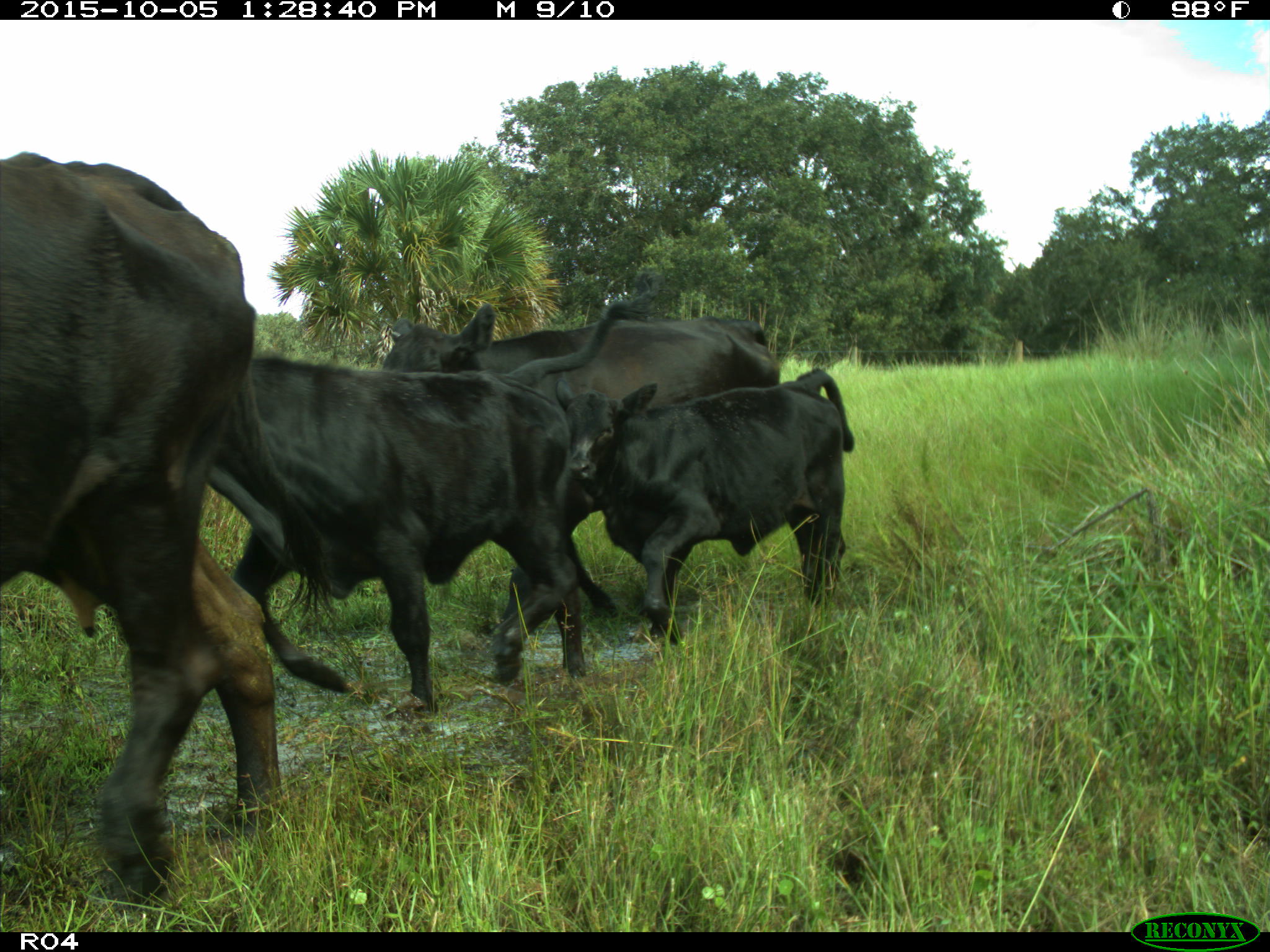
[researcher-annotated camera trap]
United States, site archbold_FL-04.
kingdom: Animalia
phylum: Chordata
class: Mammalia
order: Artiodactyla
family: Bovidae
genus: Bos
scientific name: Bos taurus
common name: domestic cow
Bos taurus (domestic cow).